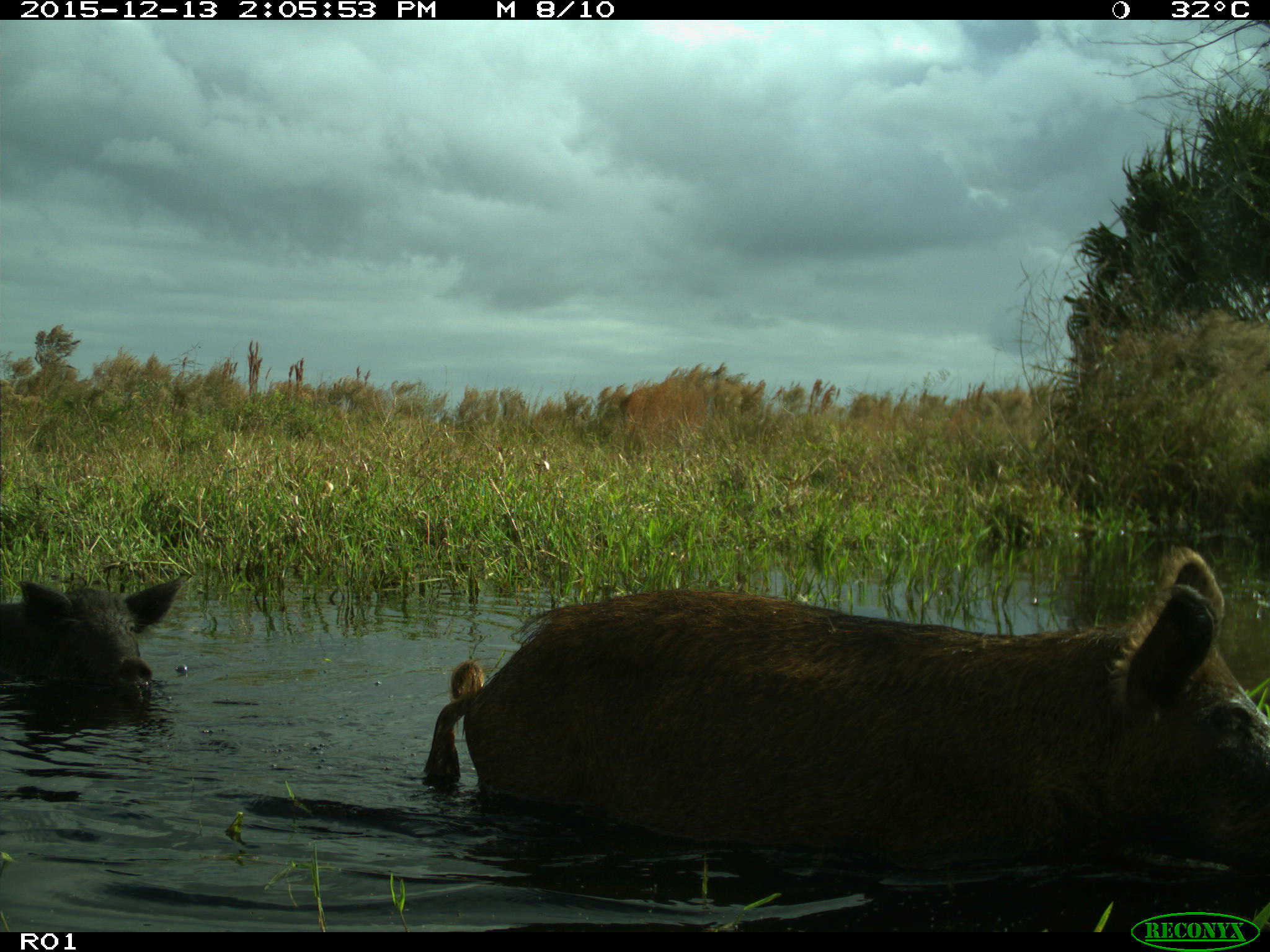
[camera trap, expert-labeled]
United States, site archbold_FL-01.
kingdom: Animalia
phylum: Chordata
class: Mammalia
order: Artiodactyla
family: Suidae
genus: Sus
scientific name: Sus scrofa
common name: wild boar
Sus scrofa (wild boar).